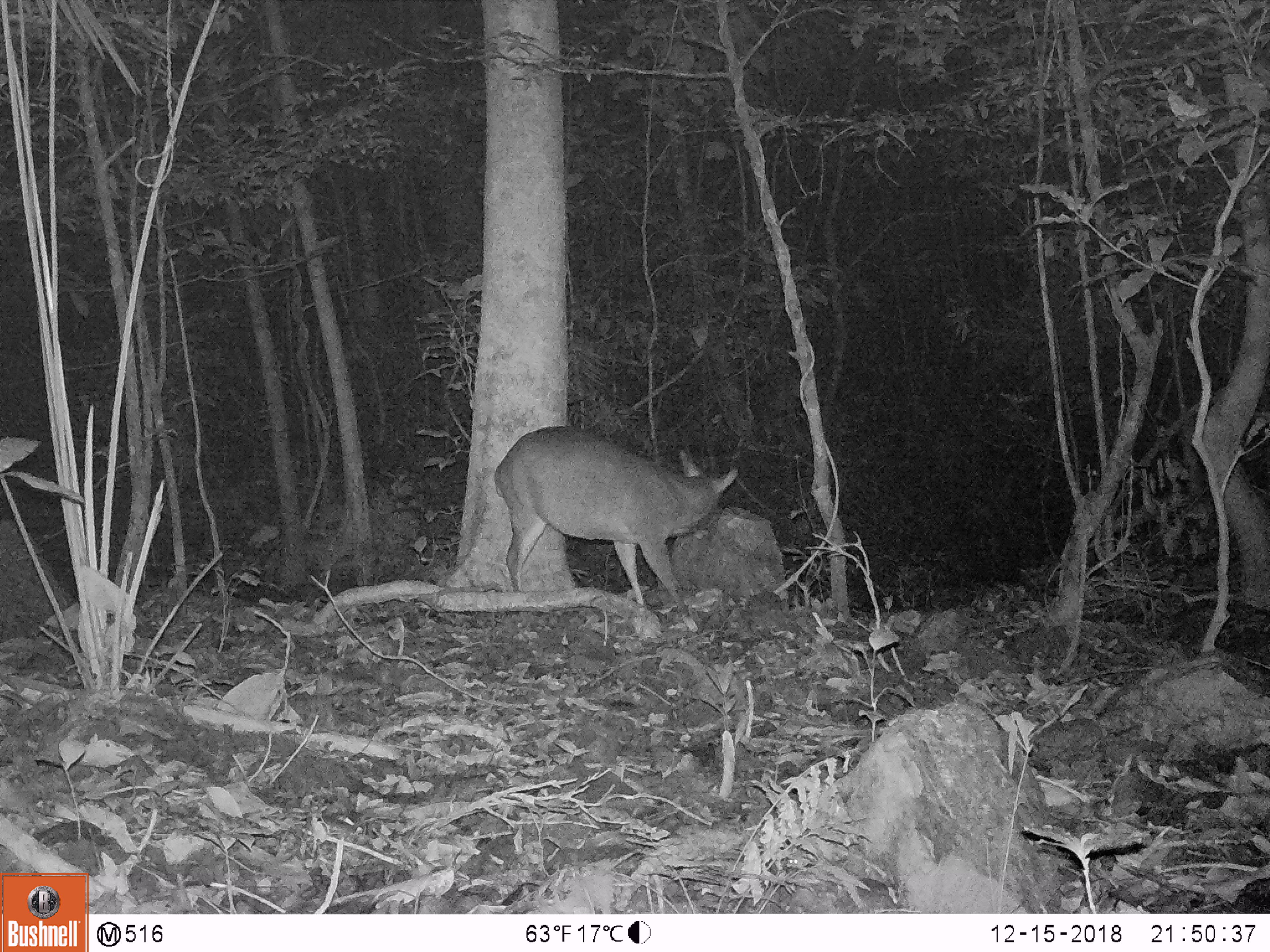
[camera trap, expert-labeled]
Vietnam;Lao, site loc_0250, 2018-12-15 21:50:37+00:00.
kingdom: Animalia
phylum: Chordata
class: Mammalia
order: Artiodactyla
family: Cervidae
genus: Muntiacus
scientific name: Muntiacus vuquangensis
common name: large-antlered muntjac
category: large antlered muntjac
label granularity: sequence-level